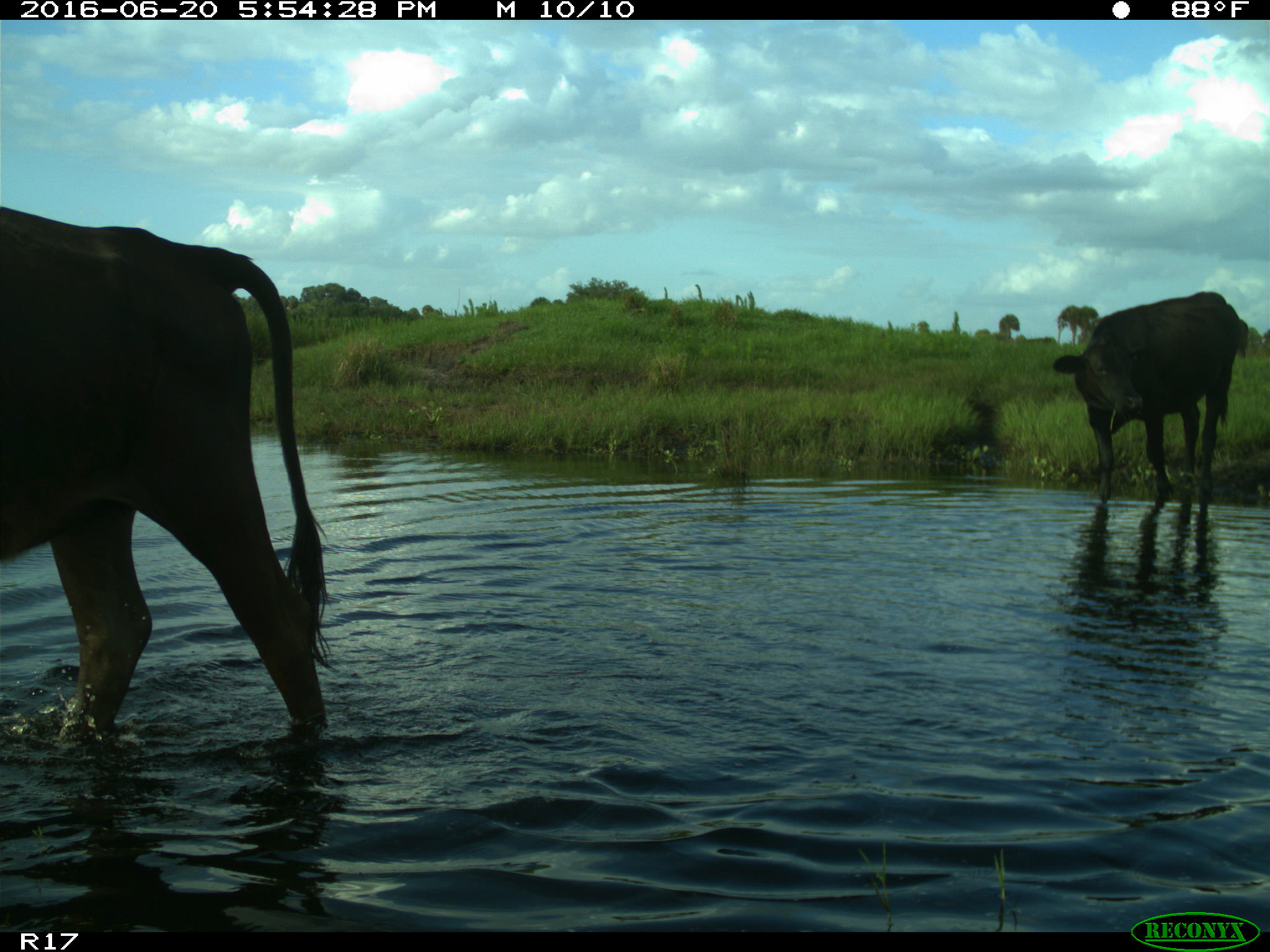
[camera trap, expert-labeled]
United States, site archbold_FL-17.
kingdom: Animalia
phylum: Chordata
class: Mammalia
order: Artiodactyla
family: Bovidae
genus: Bos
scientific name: Bos taurus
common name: domestic cow